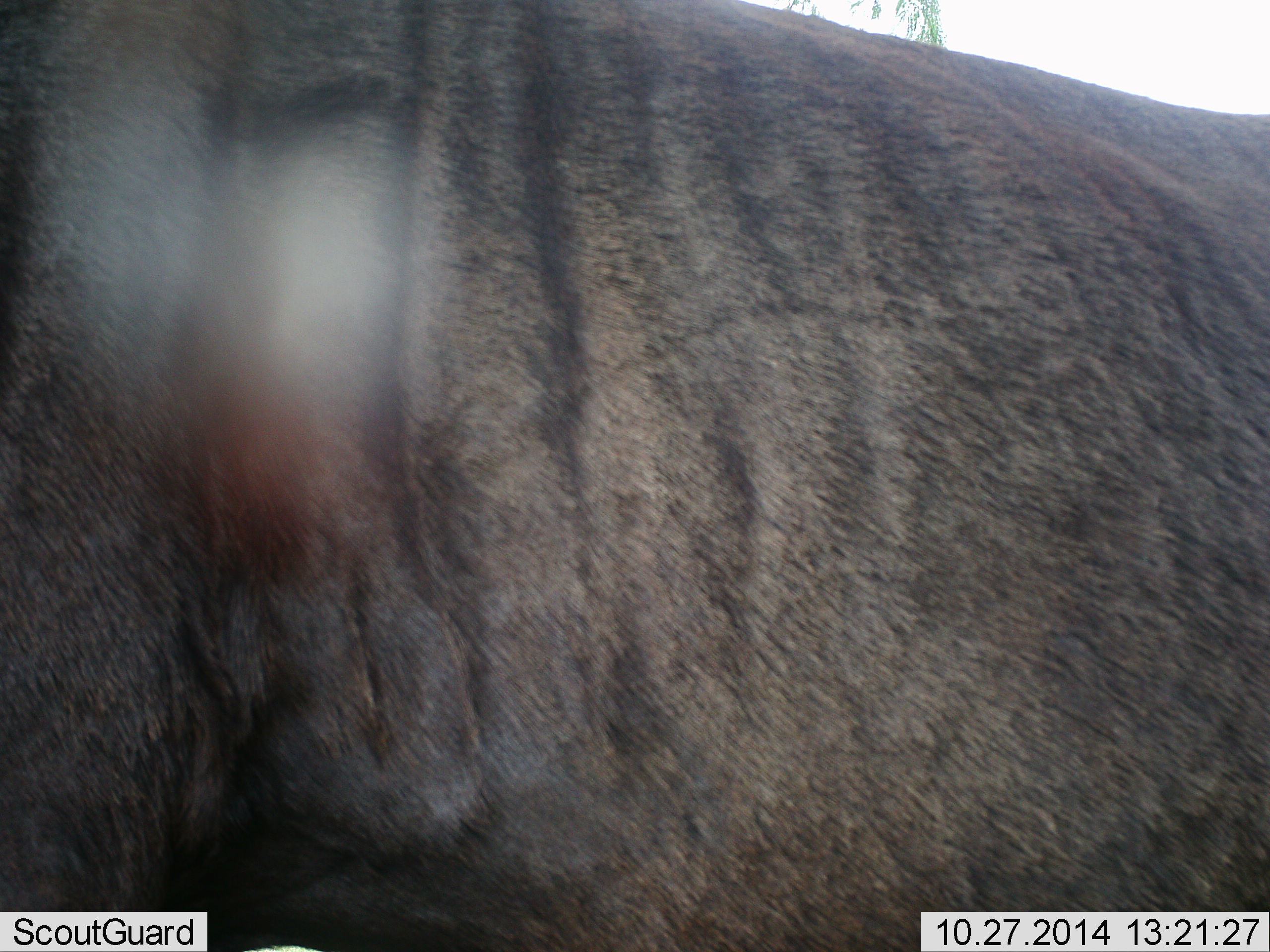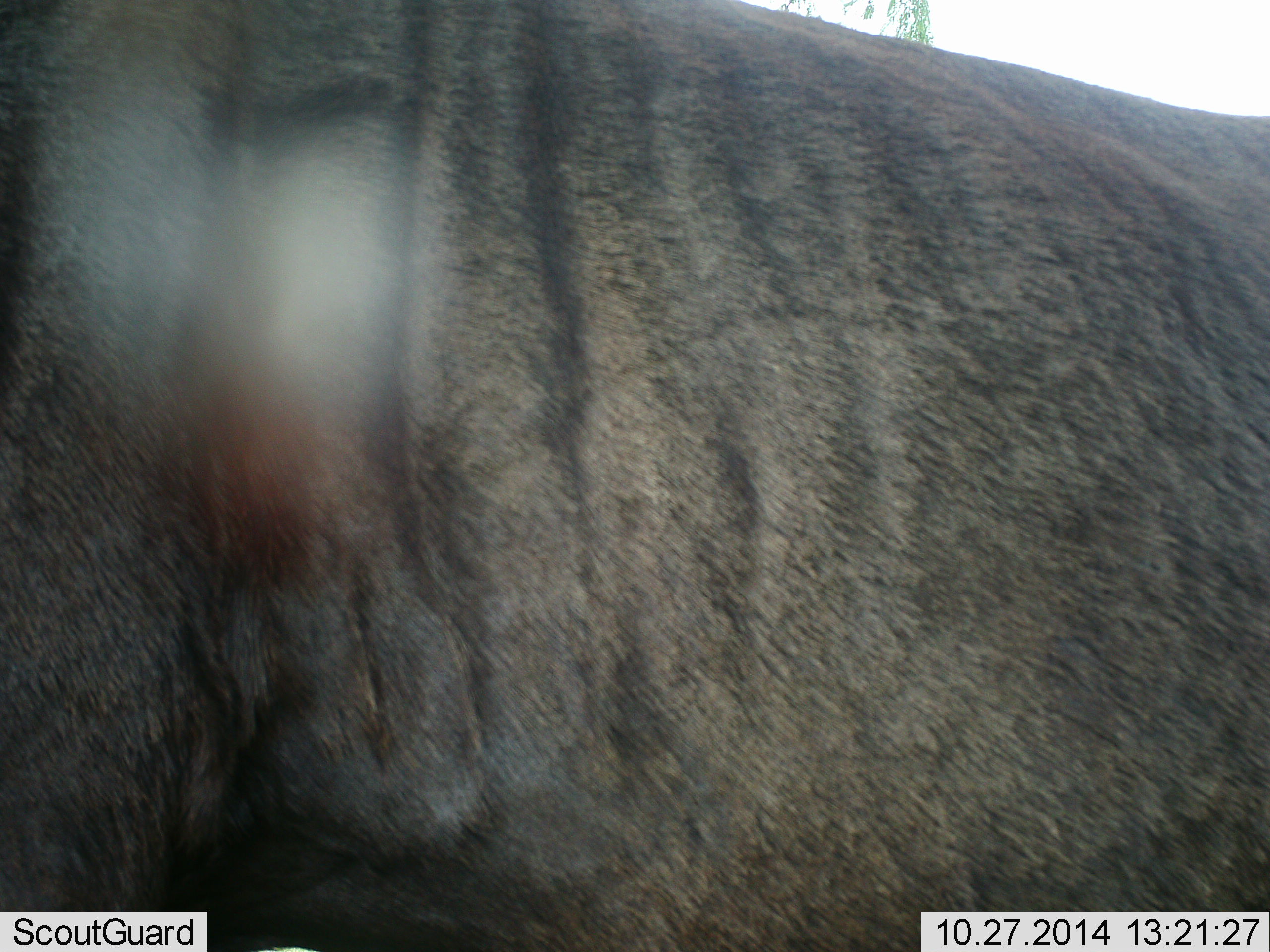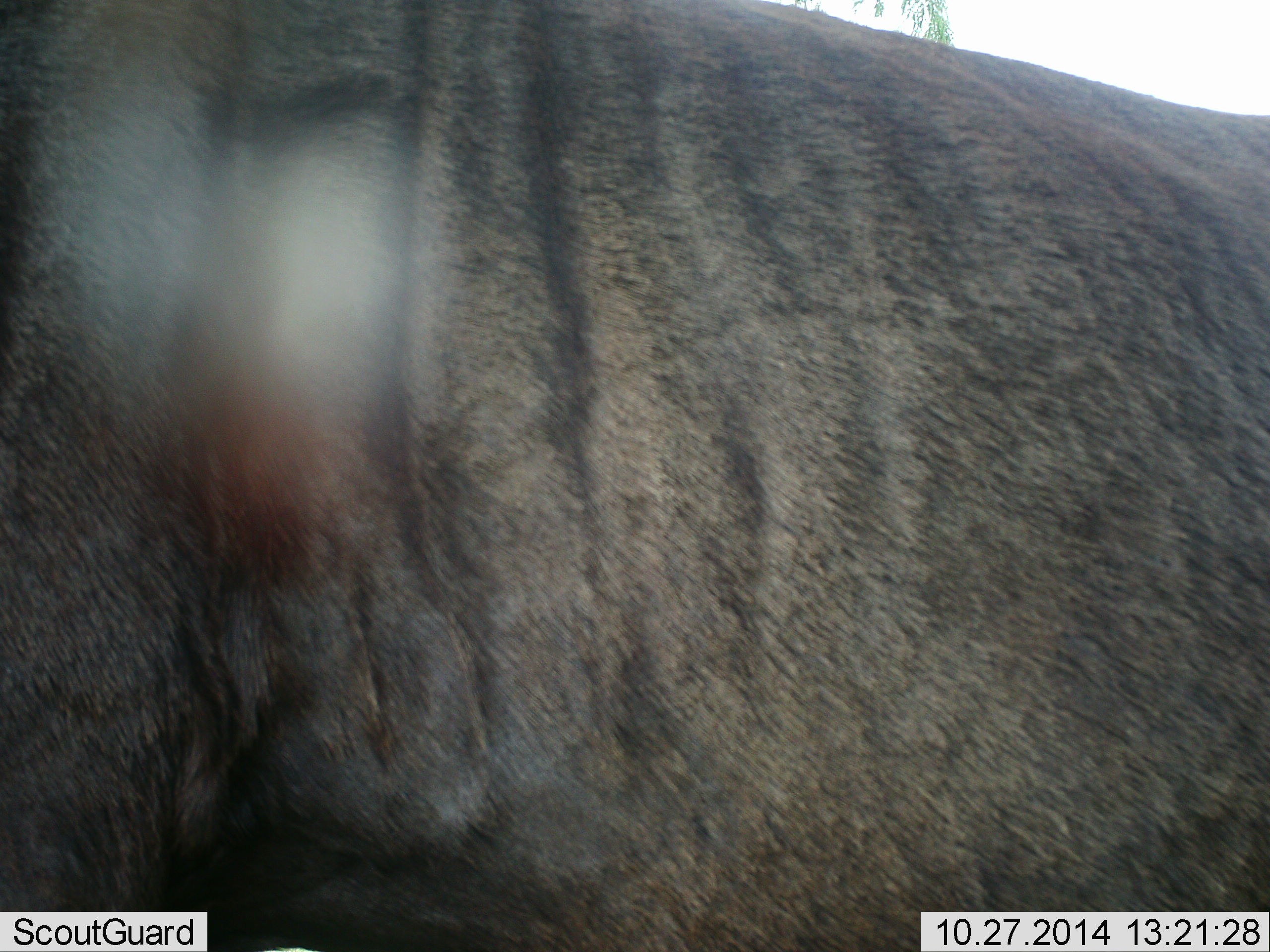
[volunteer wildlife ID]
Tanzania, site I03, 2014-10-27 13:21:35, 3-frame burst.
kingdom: Animalia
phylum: Chordata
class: Mammalia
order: Artiodactyla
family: Bovidae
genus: Connochaetes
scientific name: Connochaetes taurinus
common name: blue wildebeest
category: wildebeest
Wildebeest (blue wildebeest) (Connochaetes taurinus), count 1. Behavior (volunteer vote fractions): standing 100%, resting 0%, moving 0%, interacting 0%. Young present (vote fraction): 0%. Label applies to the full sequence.